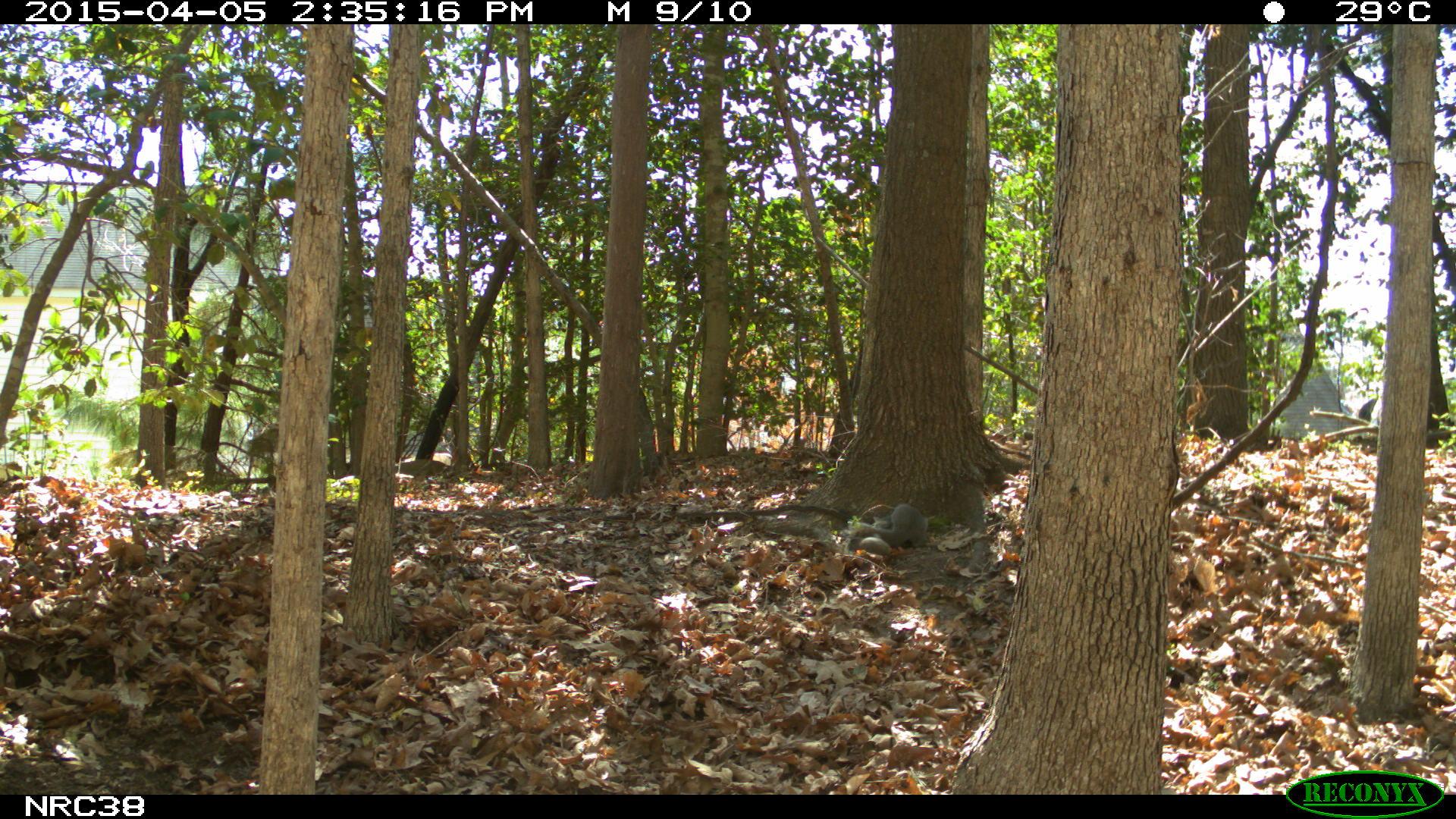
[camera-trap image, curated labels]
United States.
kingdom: Animalia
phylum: Chordata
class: Mammalia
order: Rodentia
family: Sciuridae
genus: Sciurus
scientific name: Sciurus carolinensis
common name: eastern gray squirrel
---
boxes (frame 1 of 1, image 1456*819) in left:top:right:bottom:
Eastern Gray Squirrel: 837:490:941:567